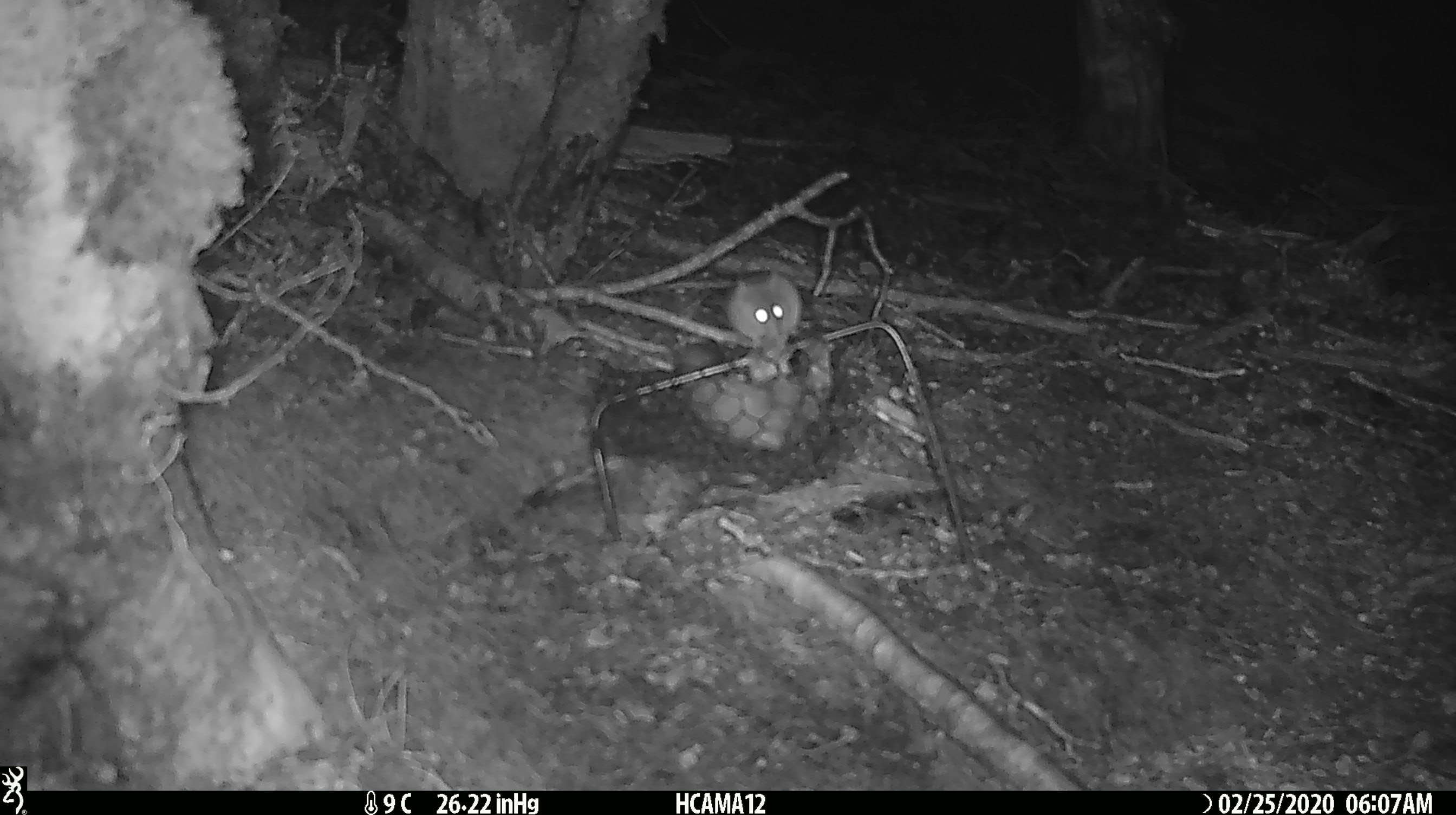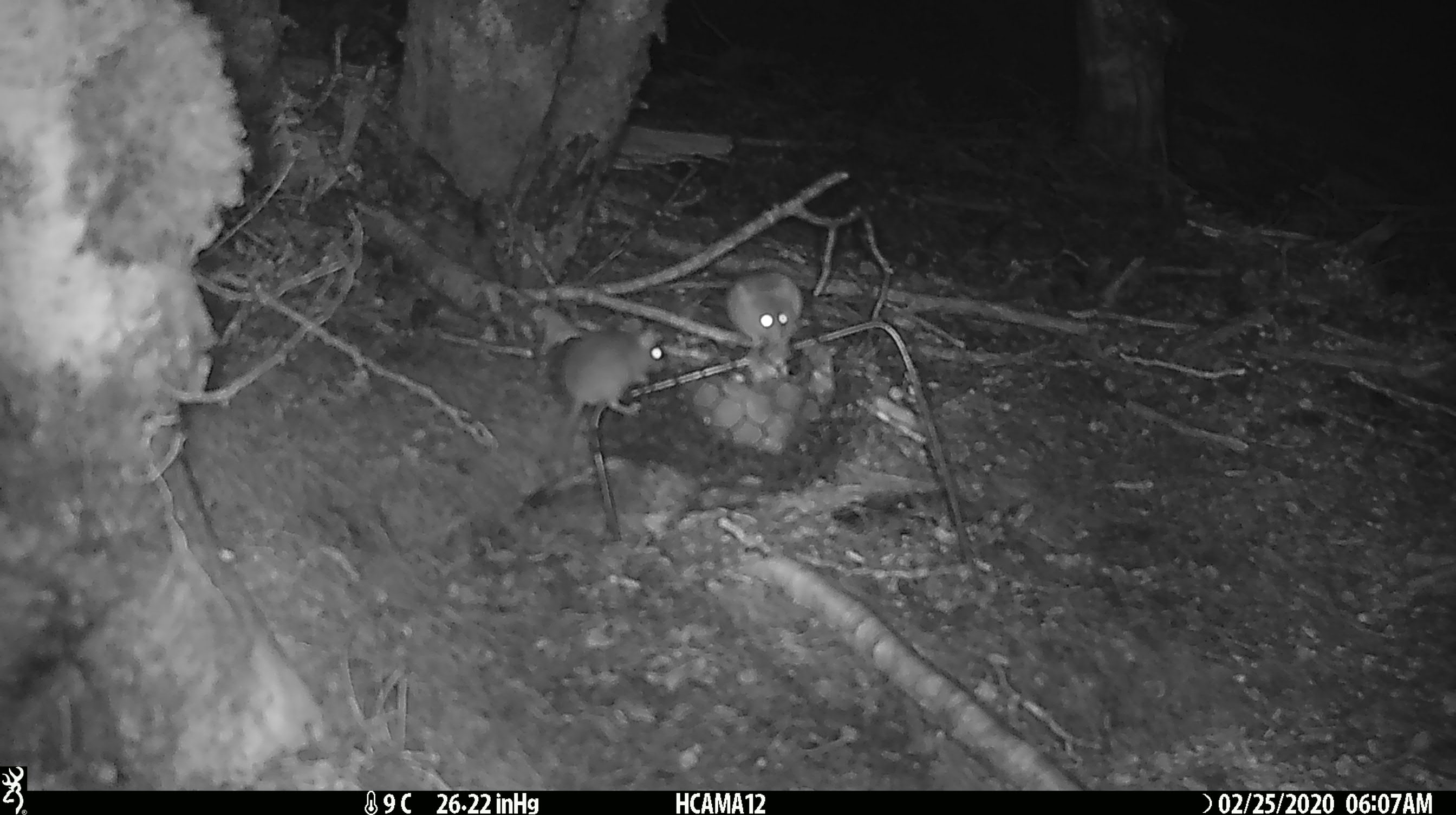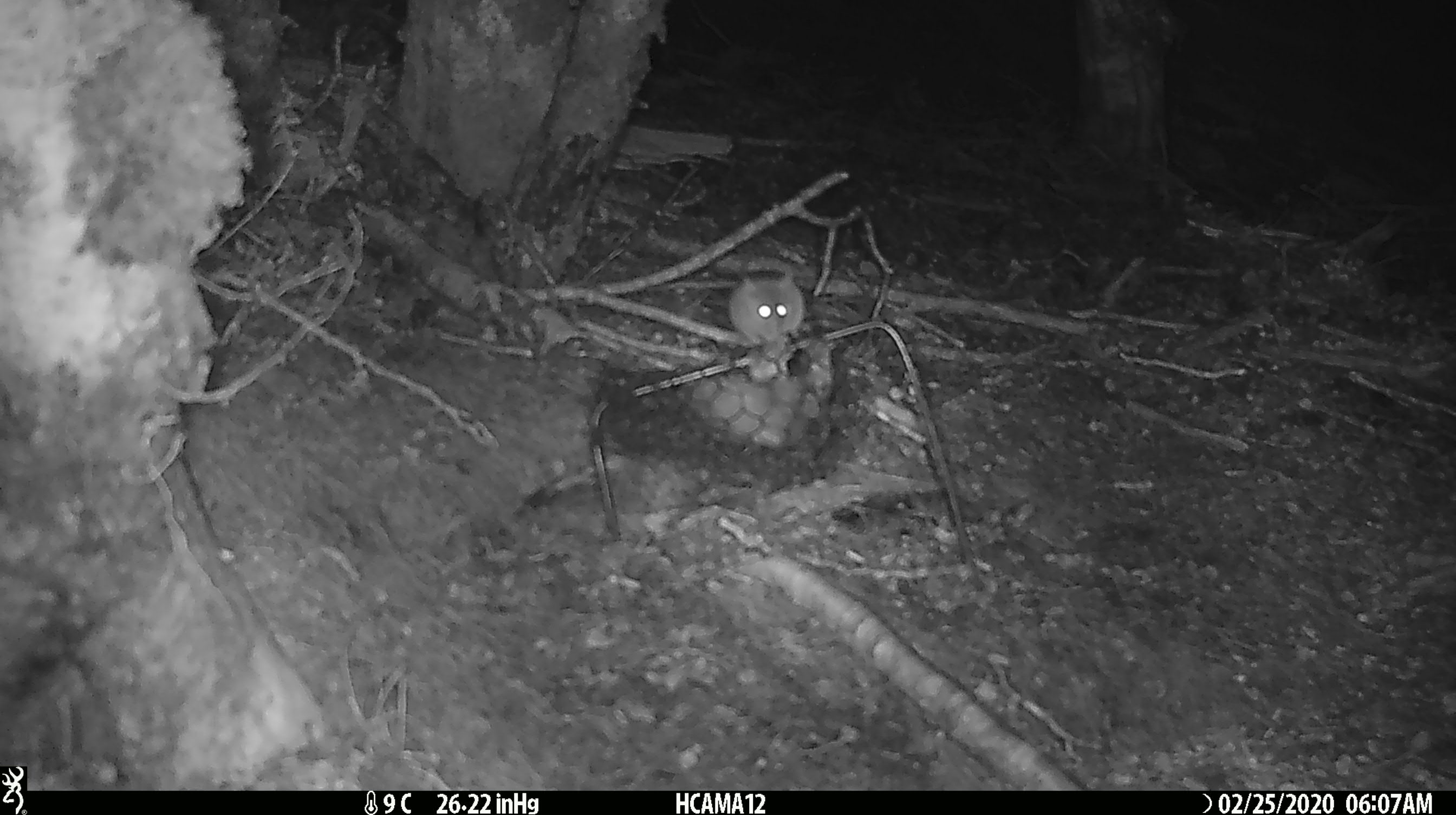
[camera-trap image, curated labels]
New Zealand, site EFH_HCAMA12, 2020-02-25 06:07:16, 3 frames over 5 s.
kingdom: Animalia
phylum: Chordata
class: Mammalia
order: Rodentia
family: Muridae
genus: Mus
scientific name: Mus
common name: mouse